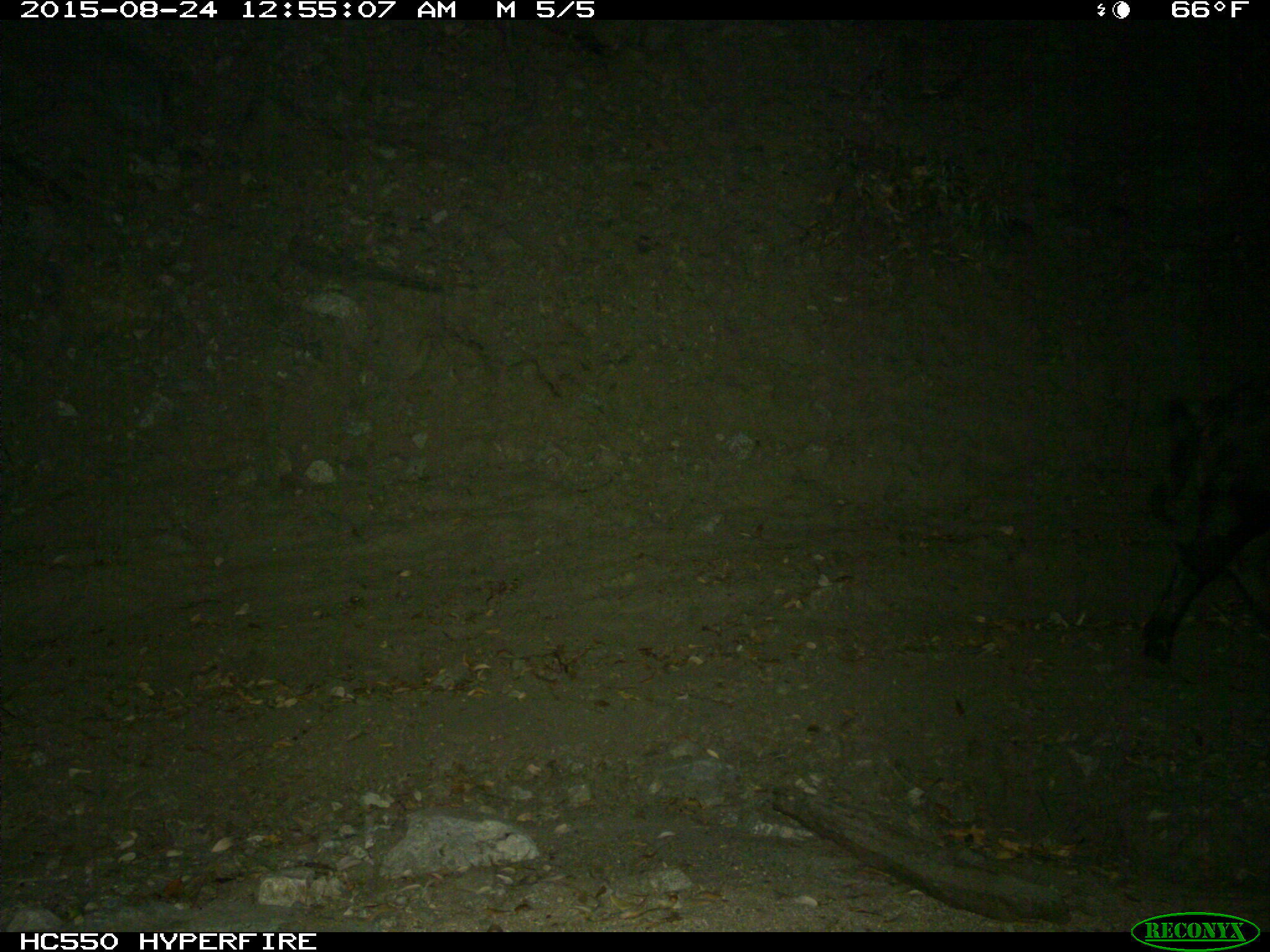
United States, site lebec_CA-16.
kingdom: Animalia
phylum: Chordata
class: Mammalia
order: Artiodactyla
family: Suidae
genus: Sus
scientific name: Sus scrofa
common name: wild boar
Sus scrofa (wild boar).